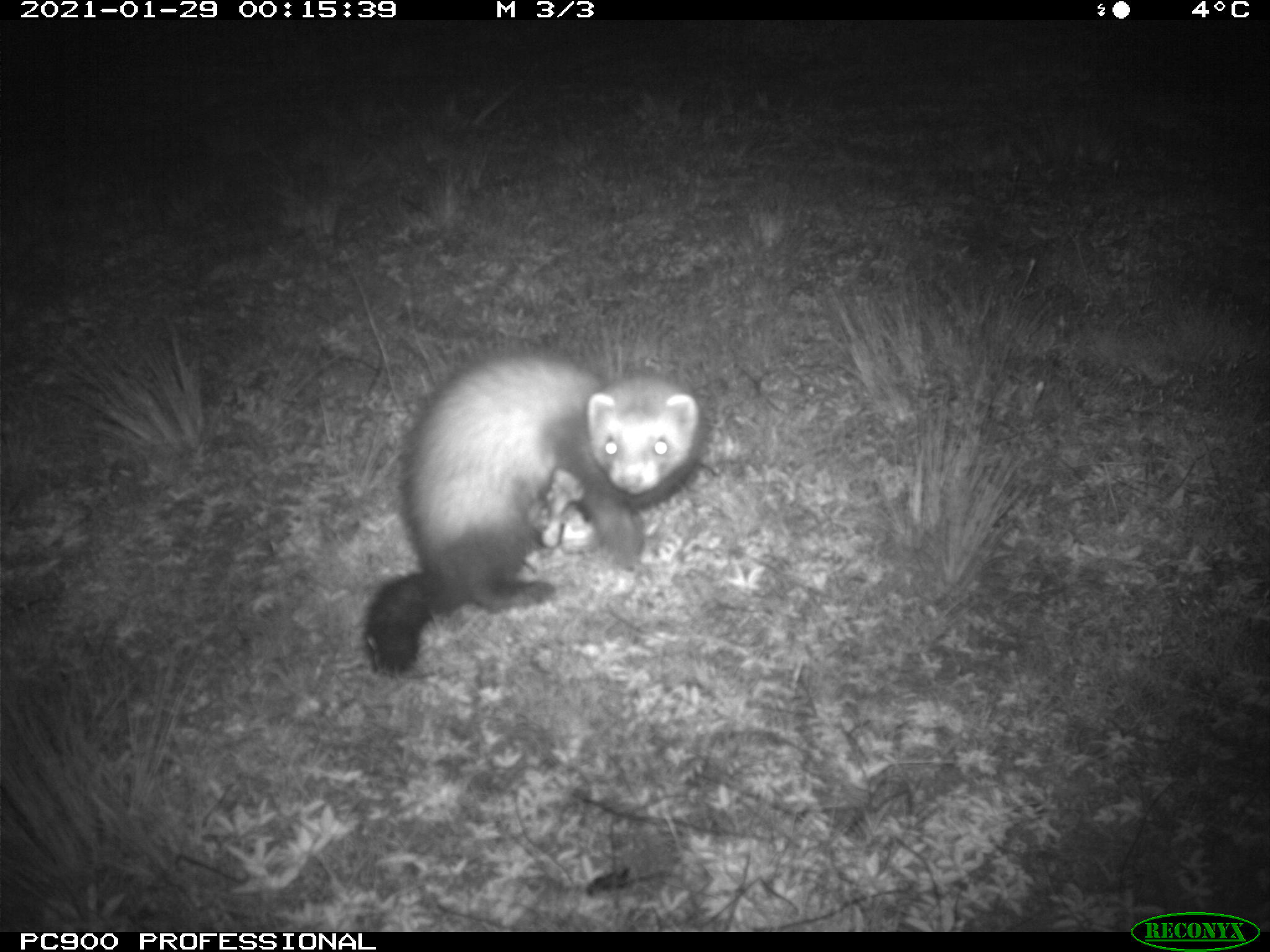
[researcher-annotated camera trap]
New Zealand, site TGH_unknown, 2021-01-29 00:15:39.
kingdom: Animalia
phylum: Chordata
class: Mammalia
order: Carnivora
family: Mustelidae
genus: Mustela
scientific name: Mustela furo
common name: ferret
Ferret (Mustela furo).